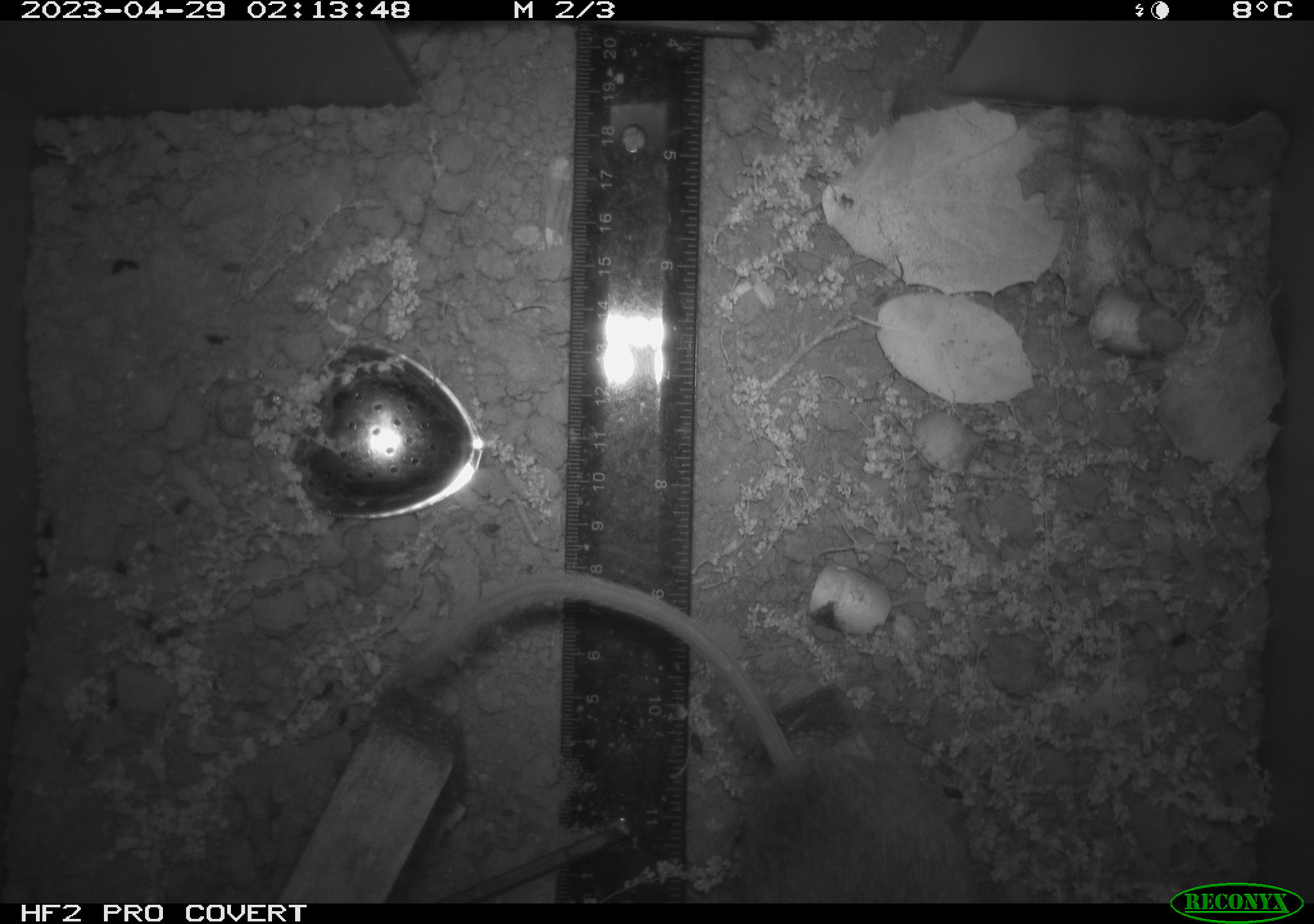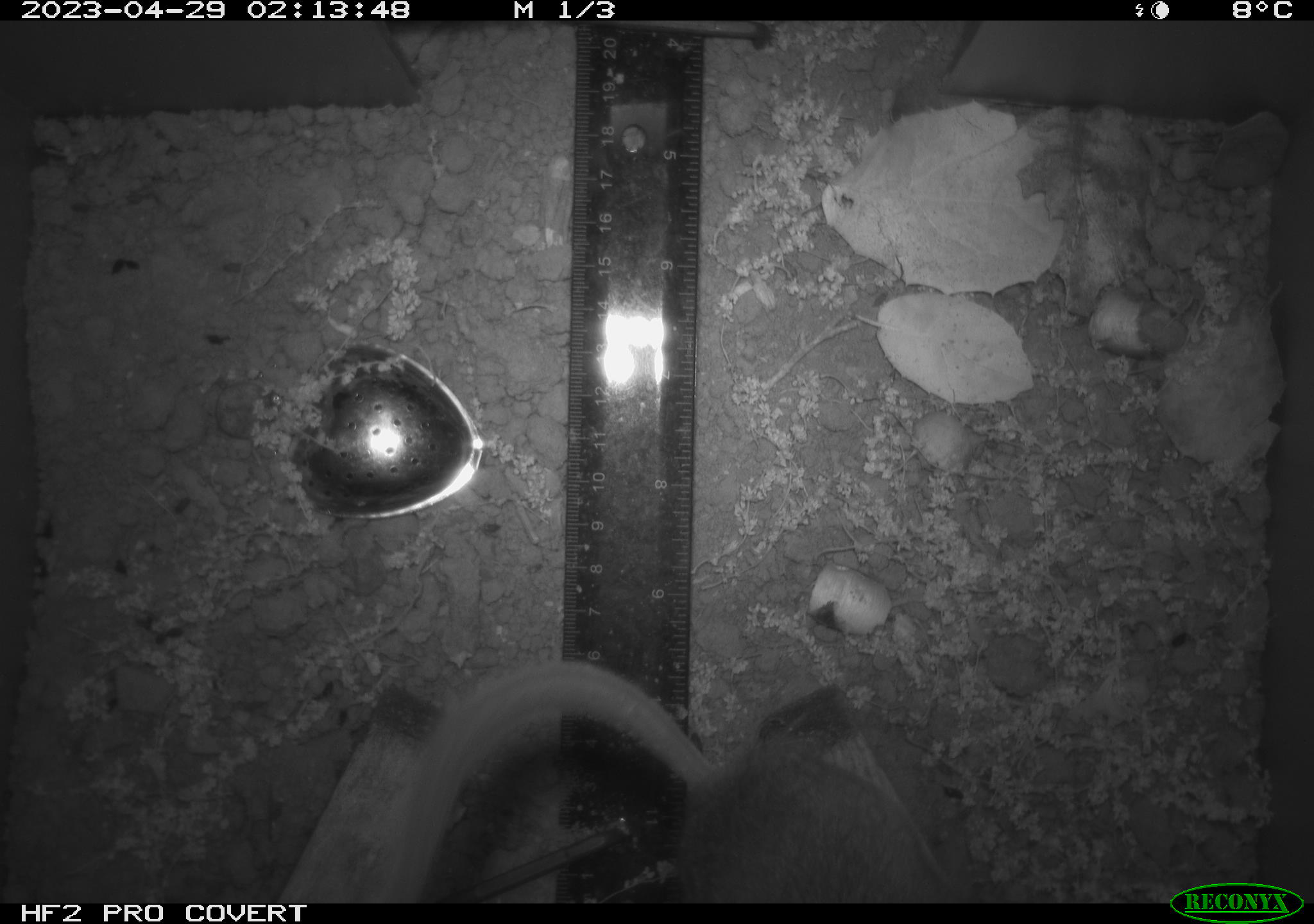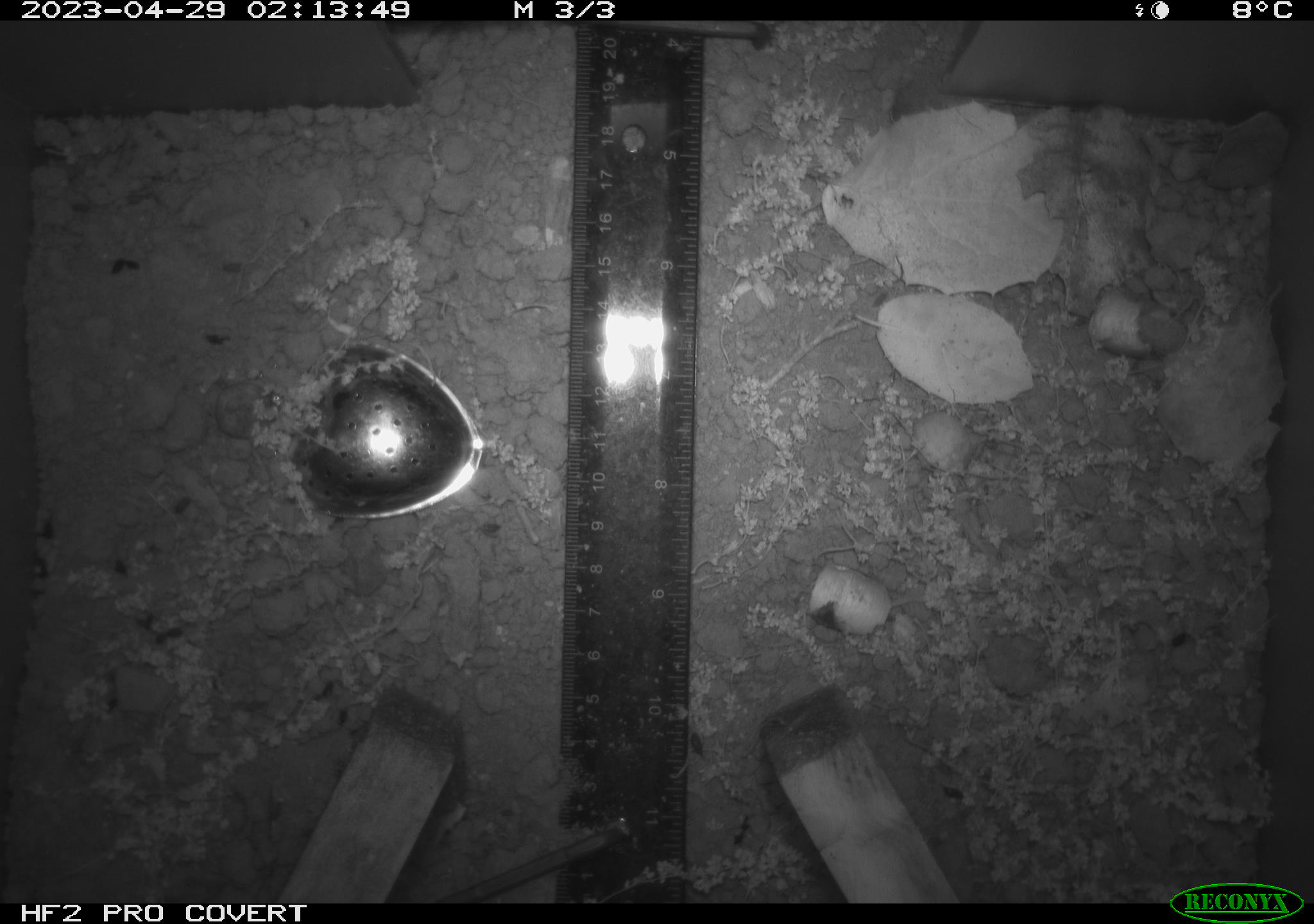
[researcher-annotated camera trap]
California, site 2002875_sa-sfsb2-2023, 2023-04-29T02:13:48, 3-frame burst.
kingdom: Animalia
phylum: Chordata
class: Mammalia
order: Rodentia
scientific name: Rodentia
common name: mouse species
Mouse species (Rodentia).